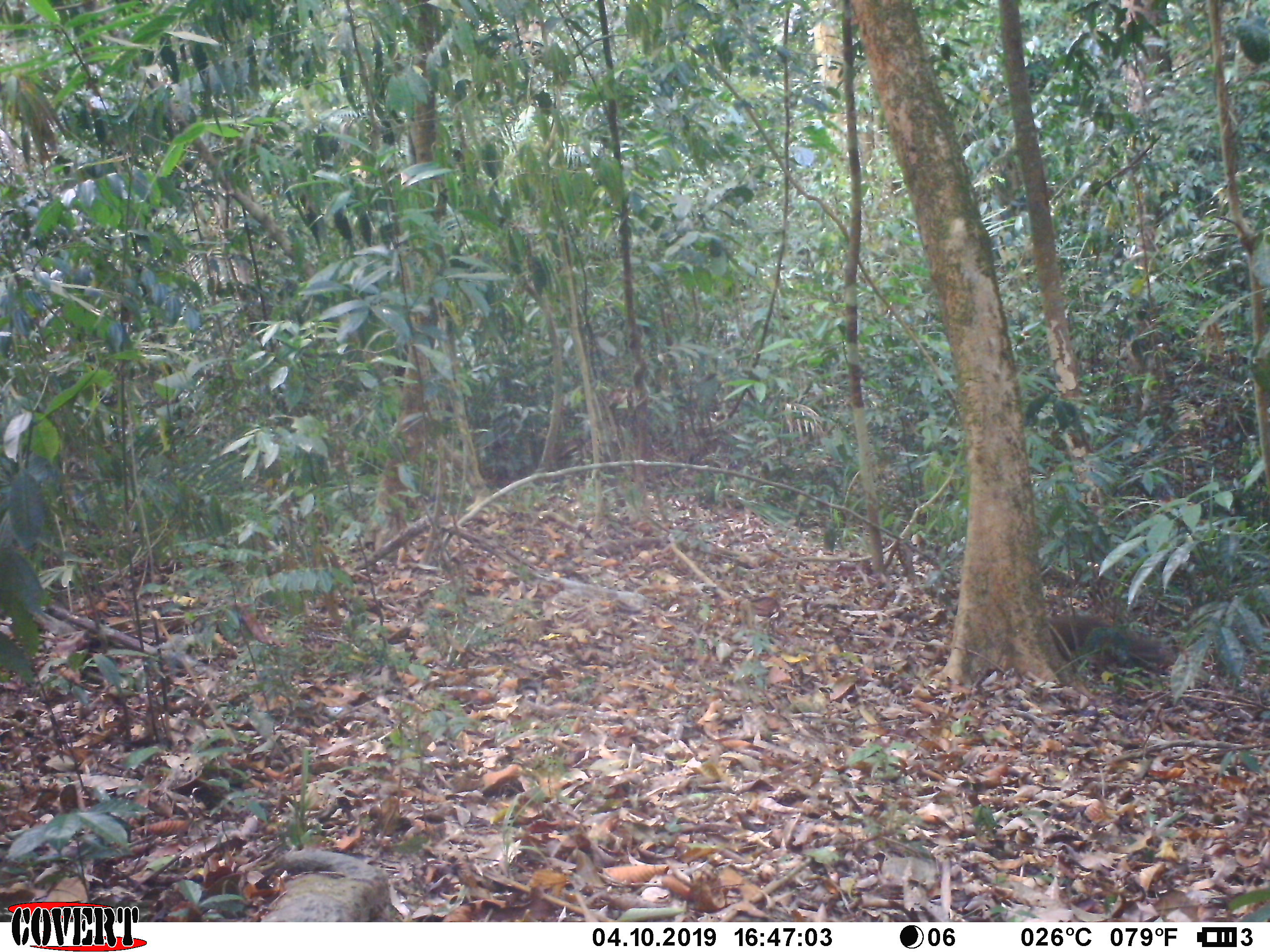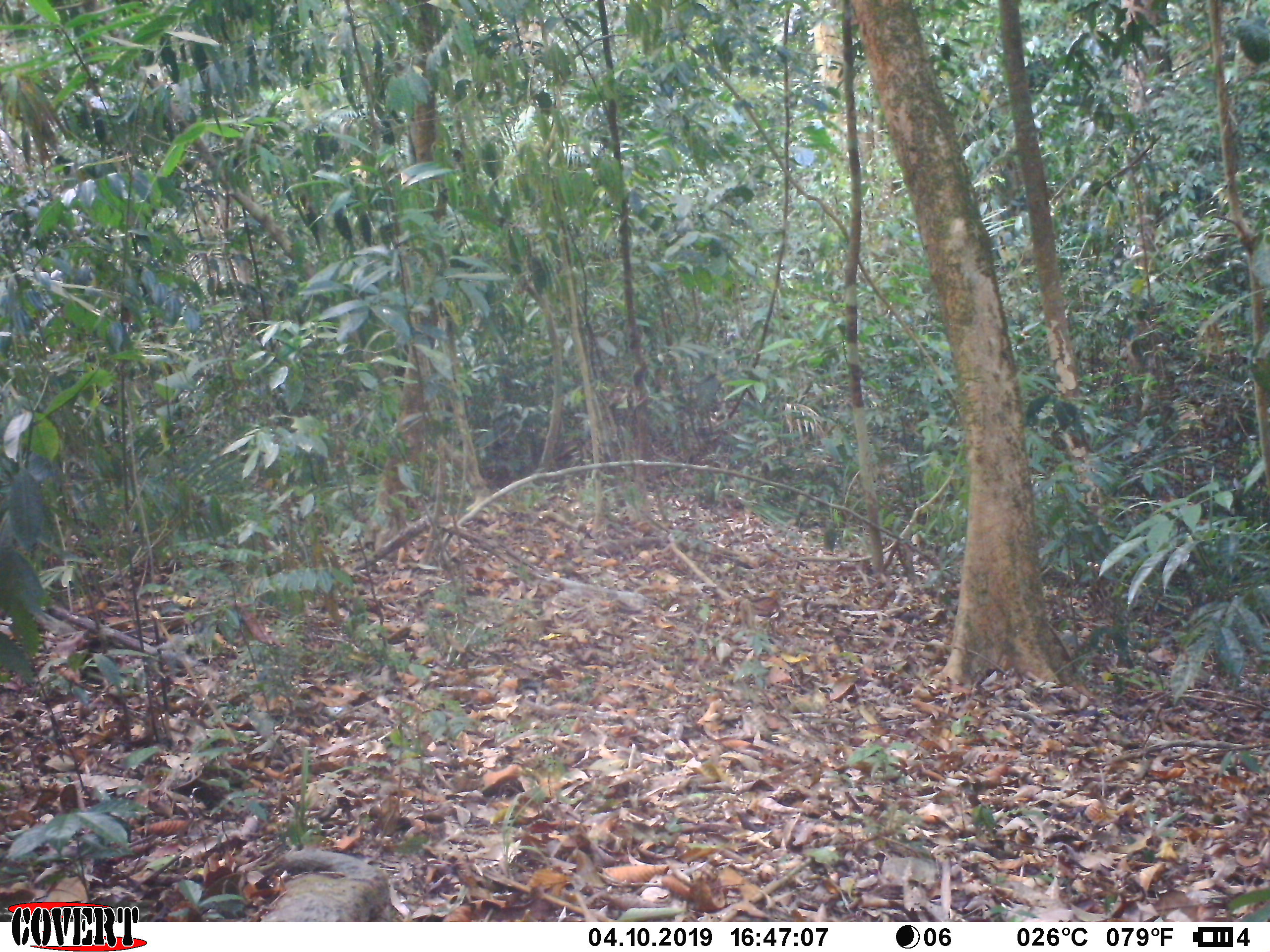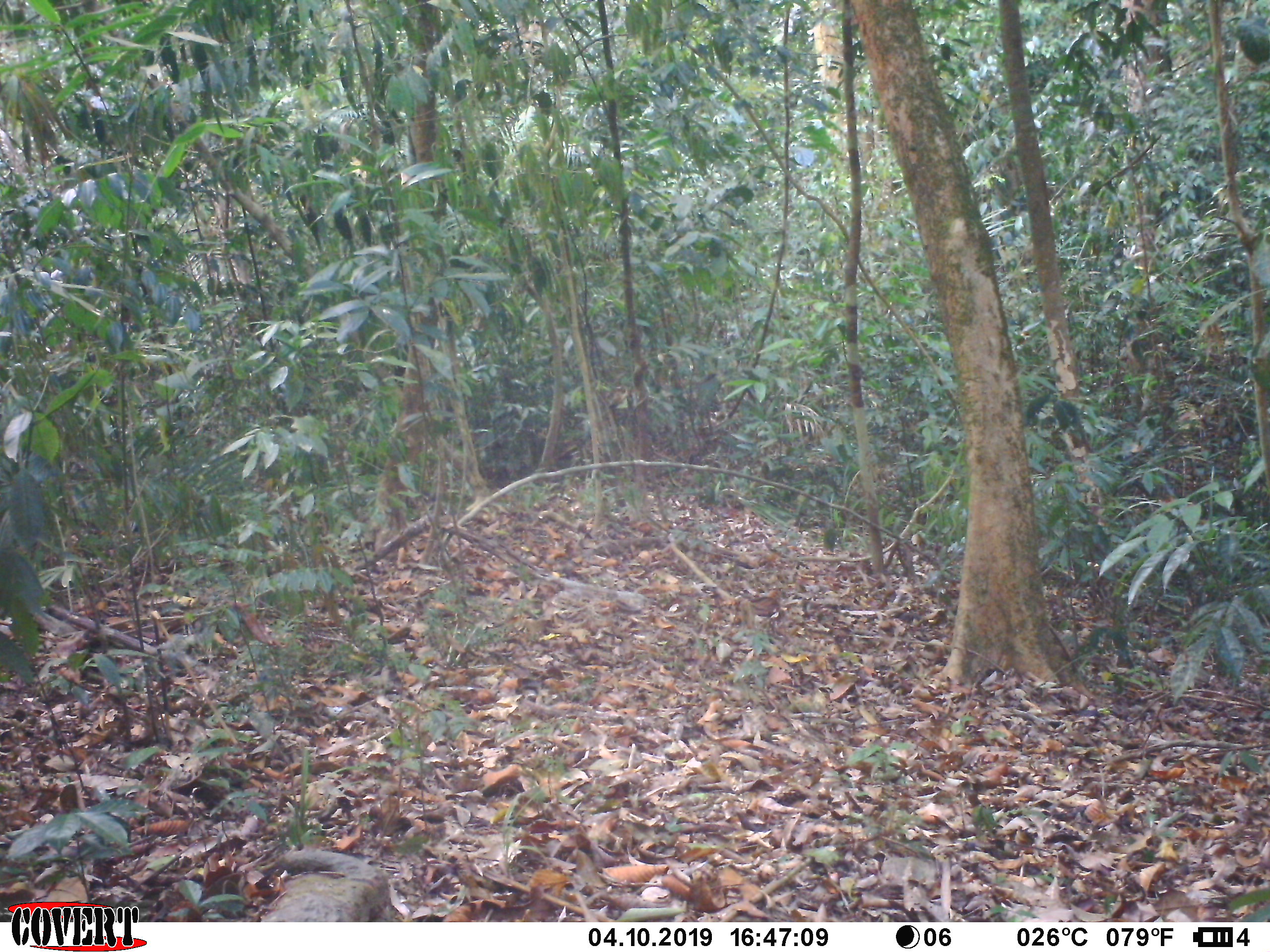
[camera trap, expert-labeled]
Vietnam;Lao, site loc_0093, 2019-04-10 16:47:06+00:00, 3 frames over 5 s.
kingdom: Animalia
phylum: Chordata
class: Mammalia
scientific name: Mammalia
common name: mammal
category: unidentified small mammal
Unidentified small mammal (mammal) (Mammalia). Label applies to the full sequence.